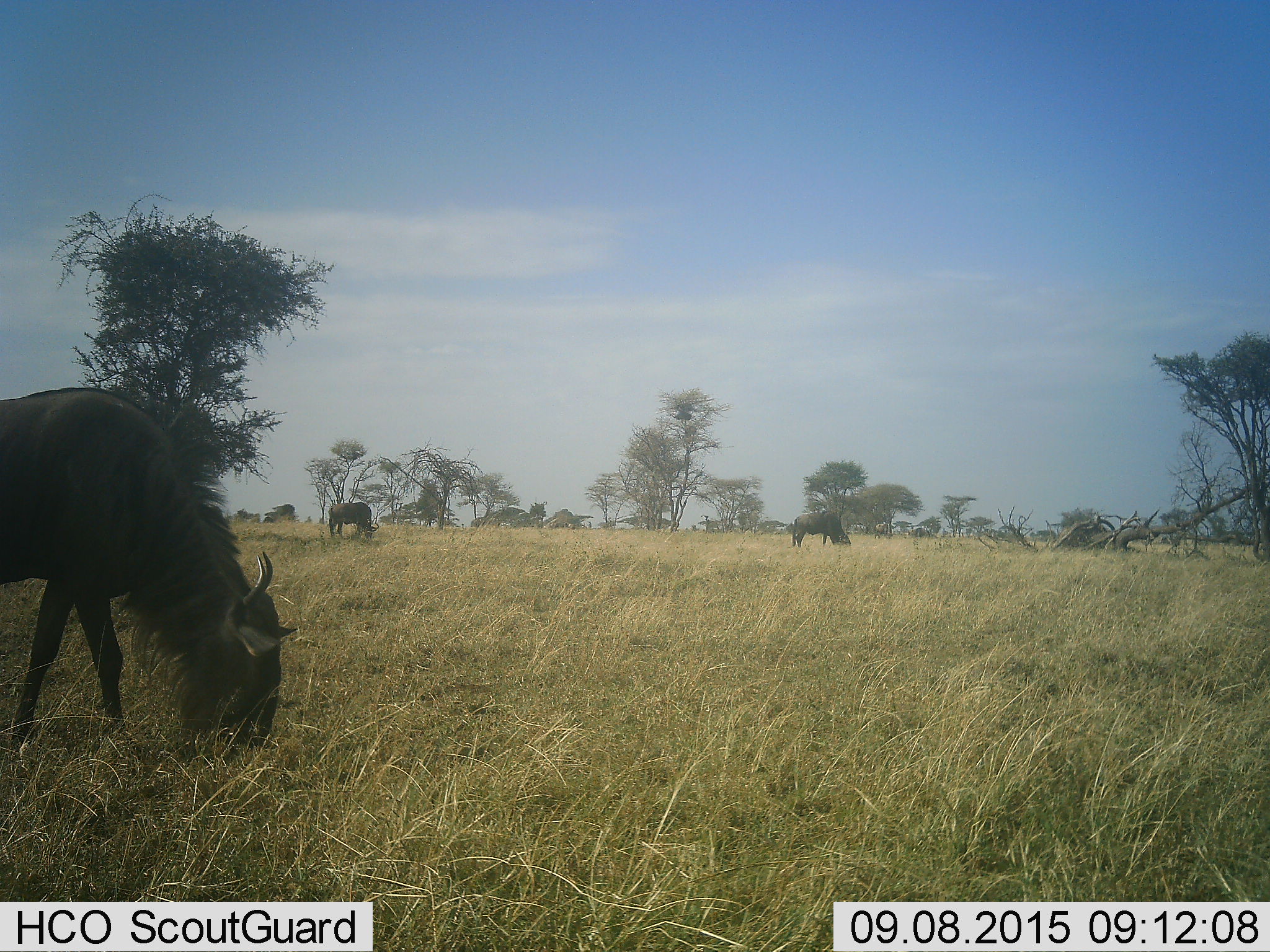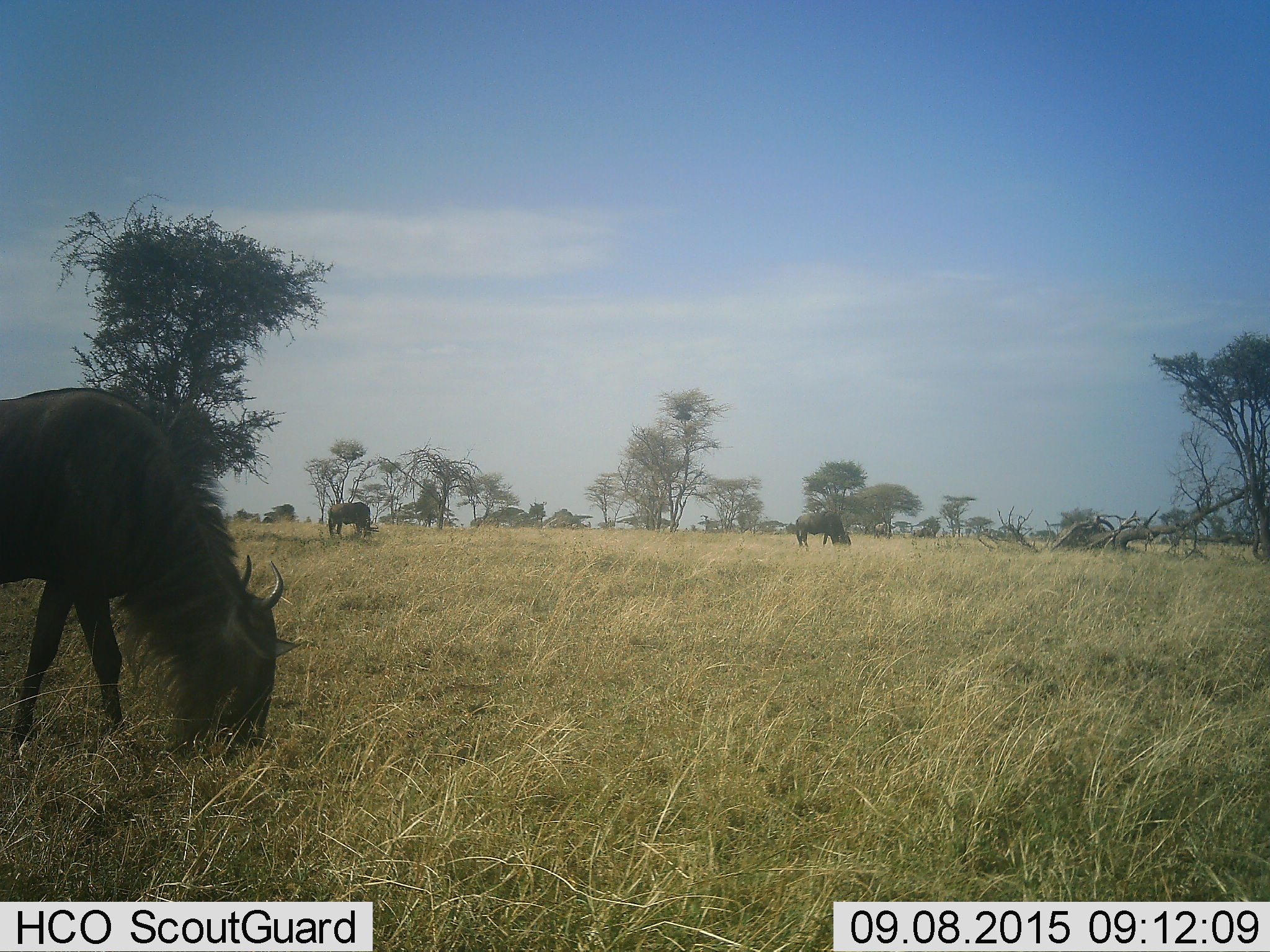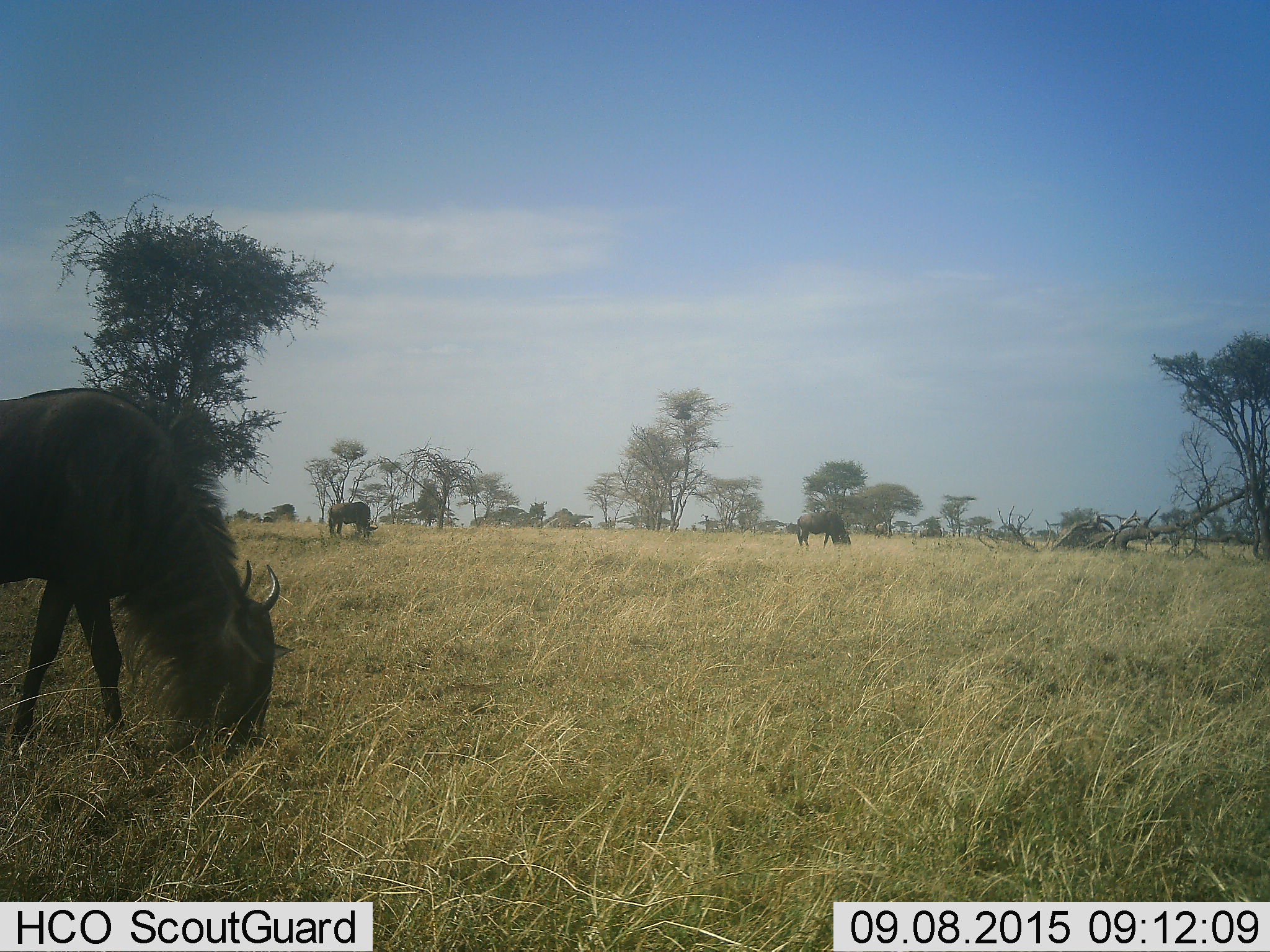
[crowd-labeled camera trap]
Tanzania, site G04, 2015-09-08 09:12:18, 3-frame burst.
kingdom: Animalia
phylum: Chordata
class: Mammalia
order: Artiodactyla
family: Bovidae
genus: Connochaetes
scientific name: Connochaetes taurinus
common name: blue wildebeest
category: wildebeest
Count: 3.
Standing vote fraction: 21%.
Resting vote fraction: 0%.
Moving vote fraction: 16%.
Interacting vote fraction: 0%.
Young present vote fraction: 0%.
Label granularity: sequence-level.